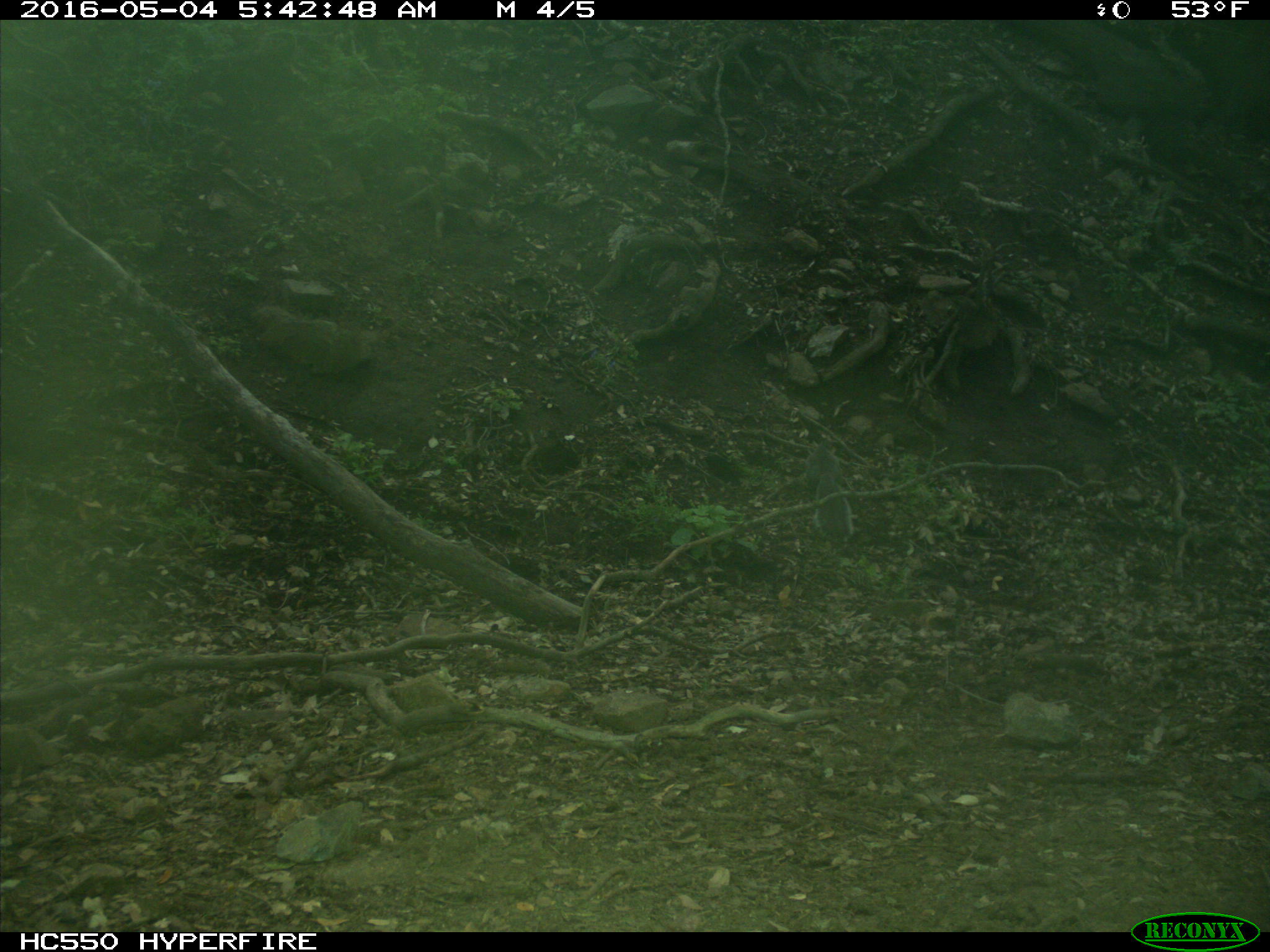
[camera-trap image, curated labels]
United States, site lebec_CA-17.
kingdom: Animalia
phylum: Chordata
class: Mammalia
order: Rodentia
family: Sciuridae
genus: Sciurus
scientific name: Sciurus carolinensis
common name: eastern gray squirrel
Sciurus carolinensis (eastern gray squirrel).